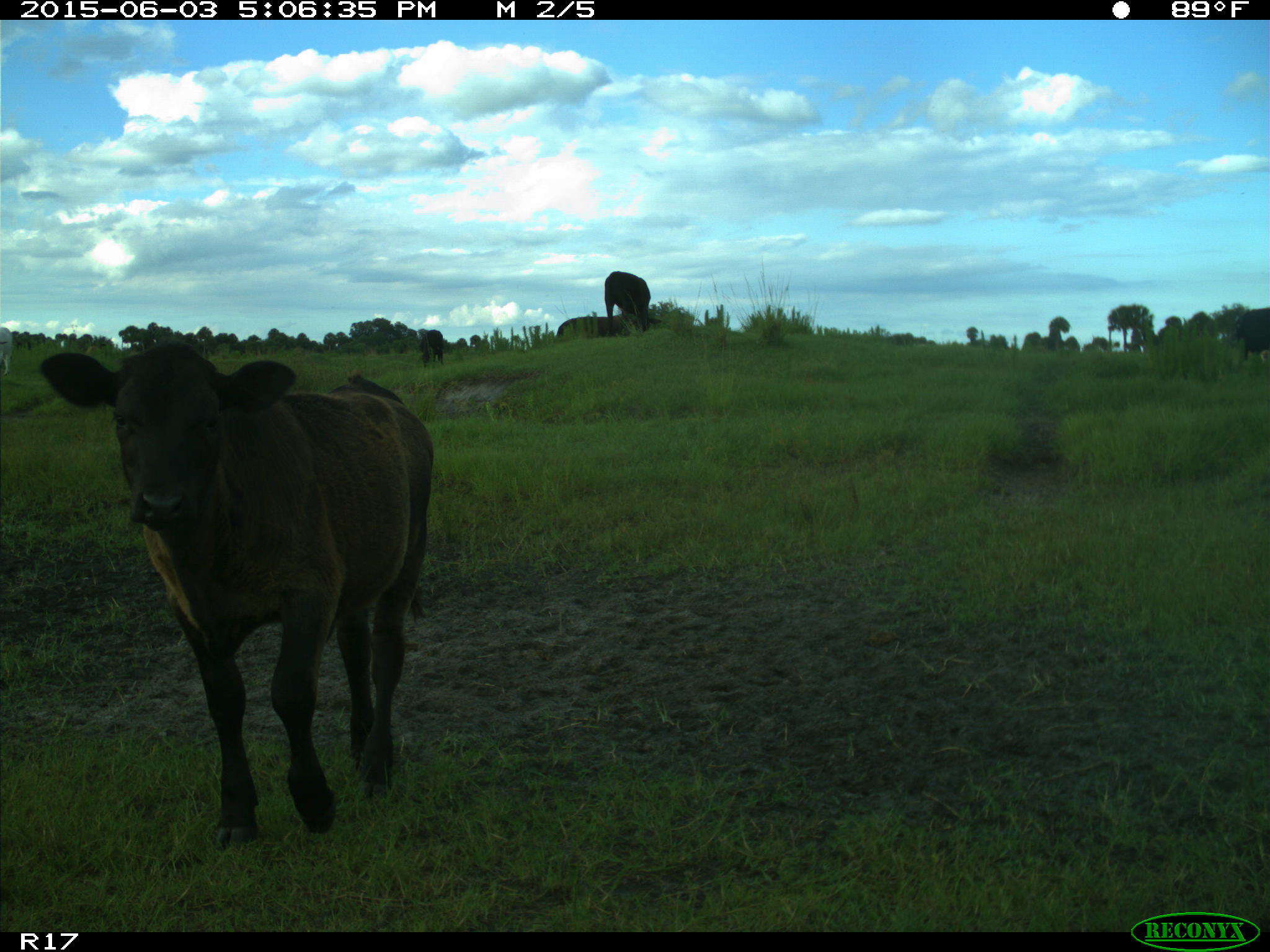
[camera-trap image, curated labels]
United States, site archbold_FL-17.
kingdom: Animalia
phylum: Chordata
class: Mammalia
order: Artiodactyla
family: Bovidae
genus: Bos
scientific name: Bos taurus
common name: domestic cow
Bos taurus (domestic cow).